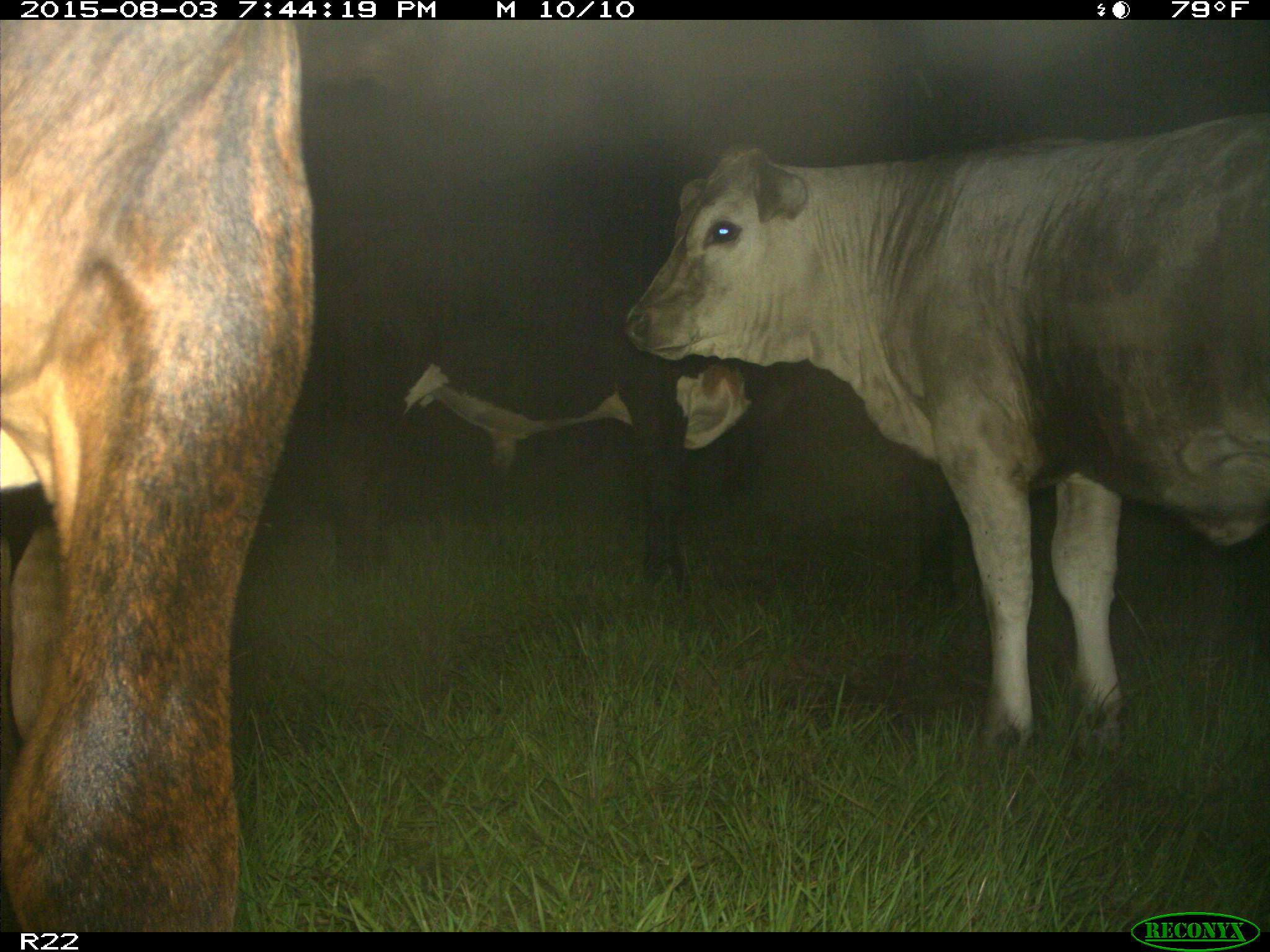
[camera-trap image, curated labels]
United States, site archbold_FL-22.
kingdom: Animalia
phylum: Chordata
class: Mammalia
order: Artiodactyla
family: Bovidae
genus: Bos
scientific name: Bos taurus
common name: domestic cow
Bos taurus (domestic cow).